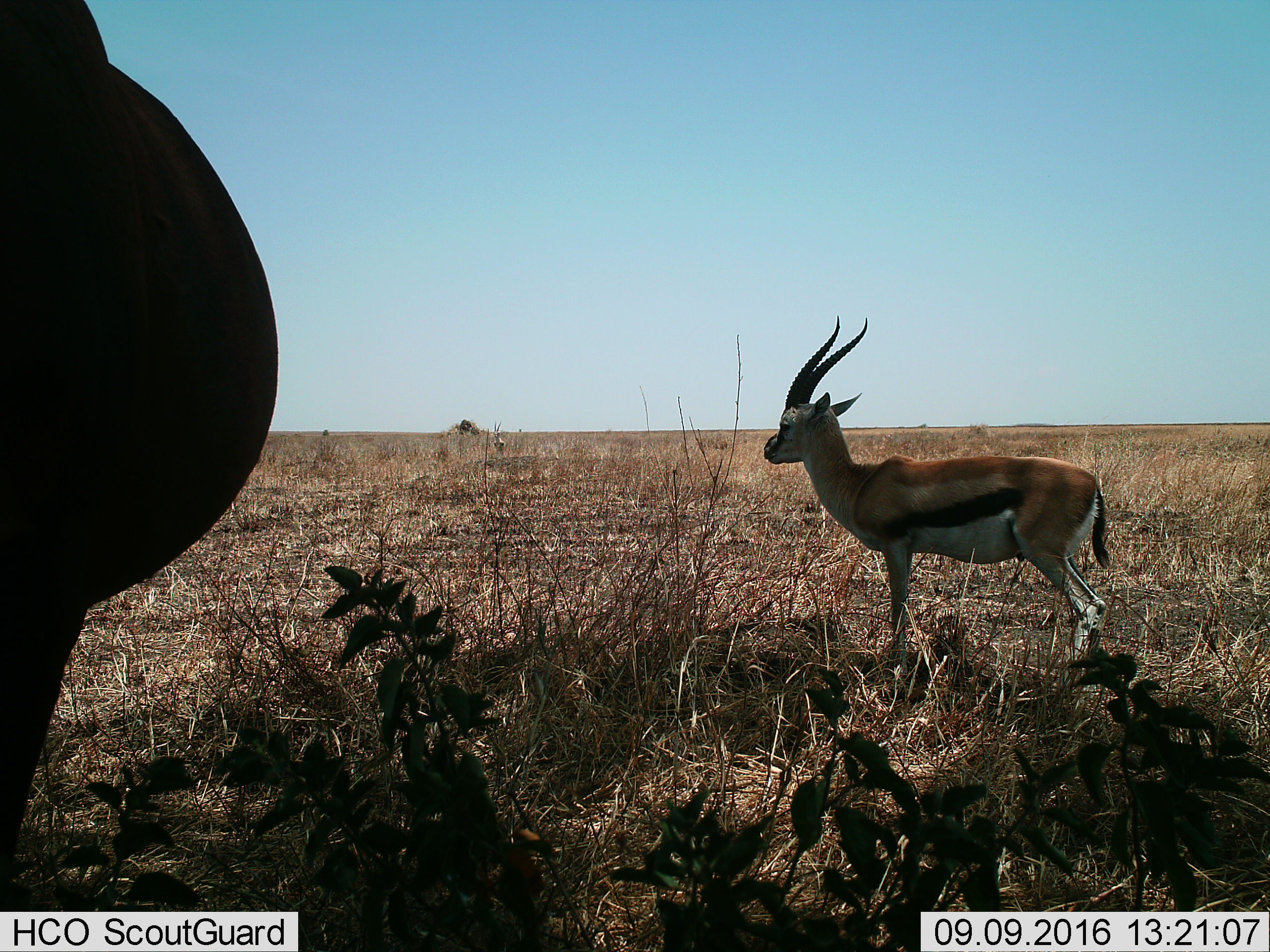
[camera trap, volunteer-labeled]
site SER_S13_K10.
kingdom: Animalia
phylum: Chordata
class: Mammalia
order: Artiodactyla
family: Bovidae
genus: Eudorcas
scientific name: Eudorcas thomsonii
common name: thomson's gazelle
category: gazellethomsons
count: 2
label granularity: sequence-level